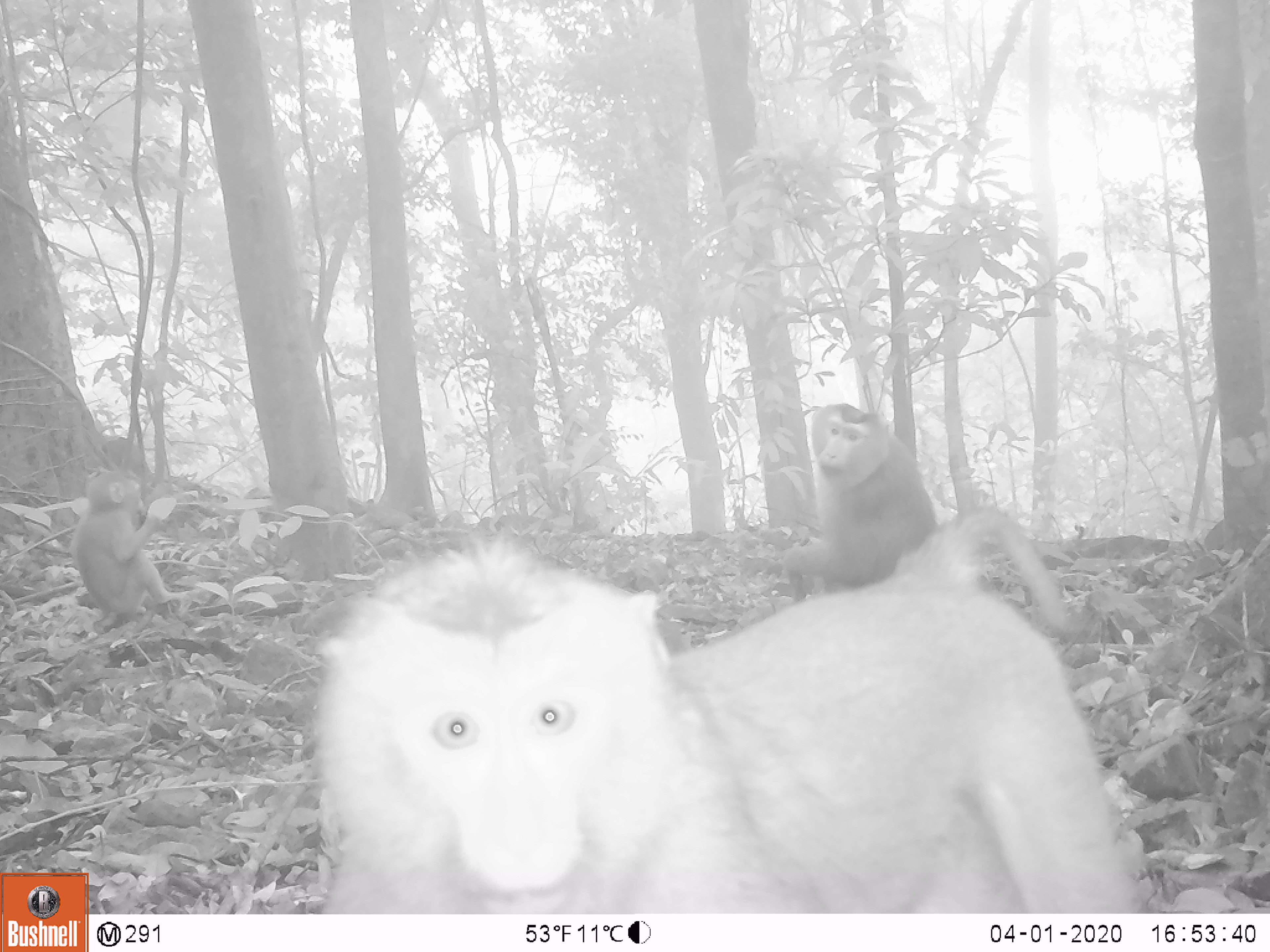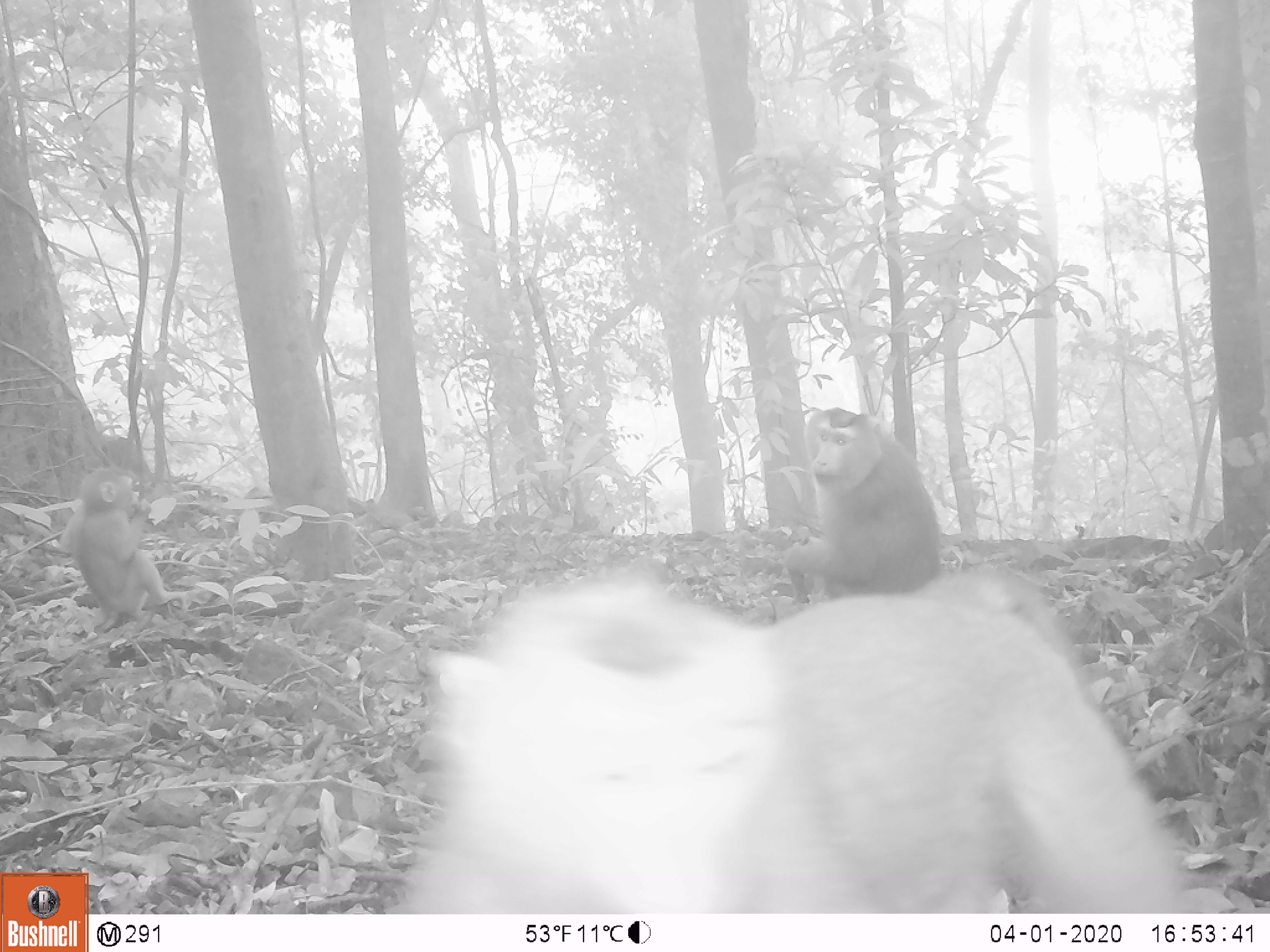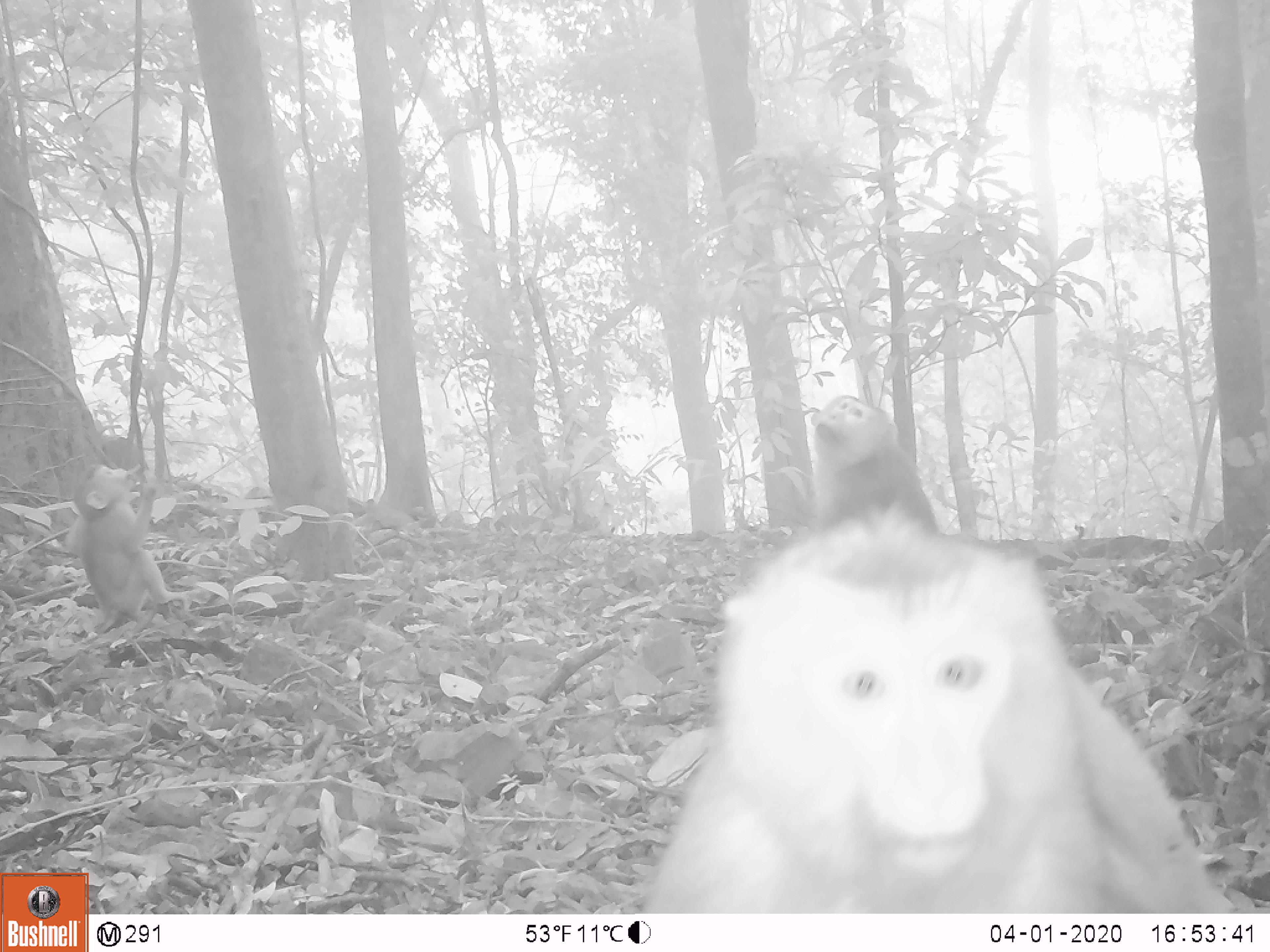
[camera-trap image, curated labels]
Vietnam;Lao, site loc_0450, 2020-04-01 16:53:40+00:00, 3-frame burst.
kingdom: Animalia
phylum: Chordata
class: Mammalia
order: Primates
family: Cercopithecidae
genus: Macaca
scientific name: Macaca nemestrina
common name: pig-tailed macaque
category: pig tailed macaque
Pig tailed macaque (pig-tailed macaque) (Macaca nemestrina). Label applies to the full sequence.